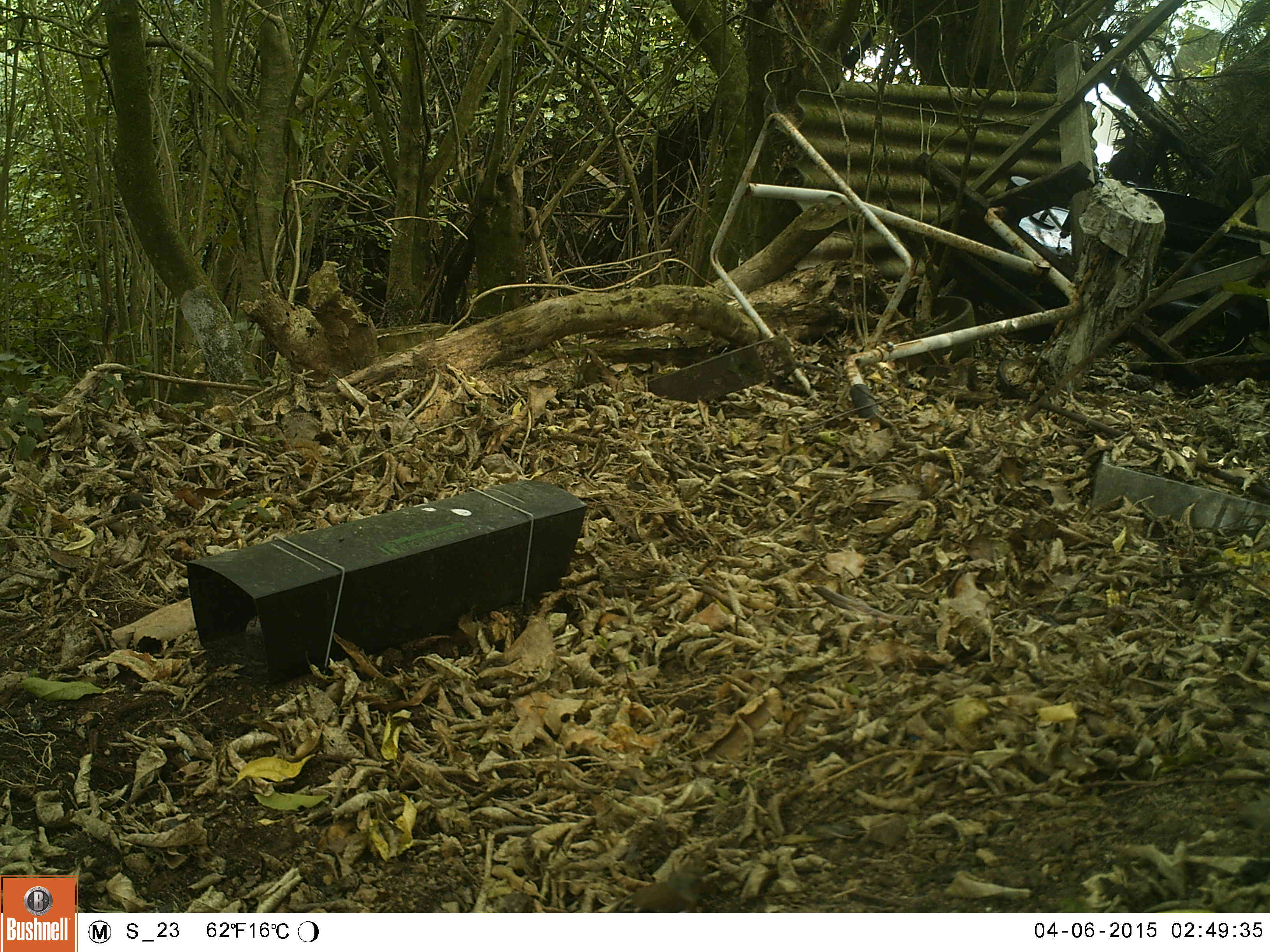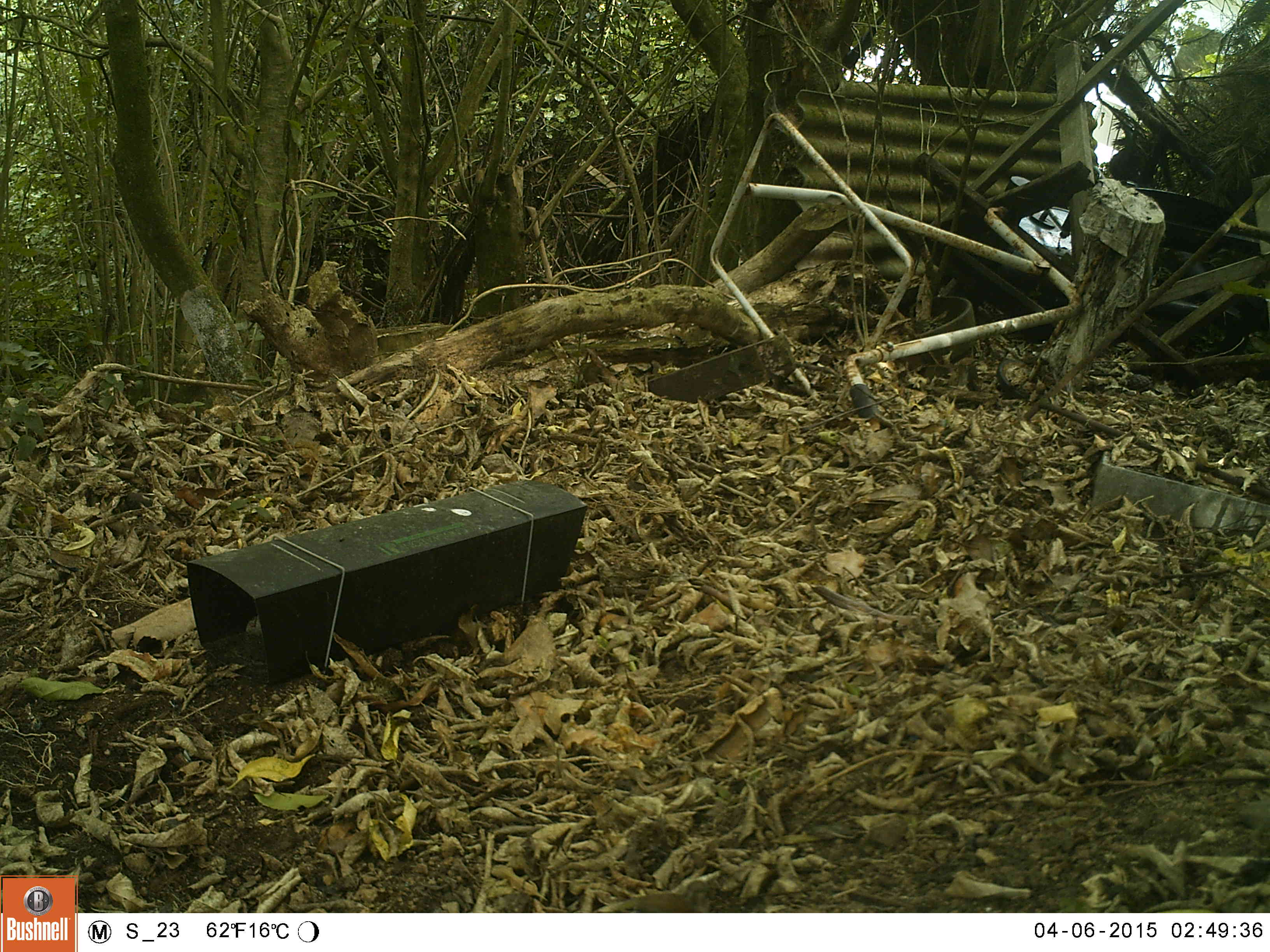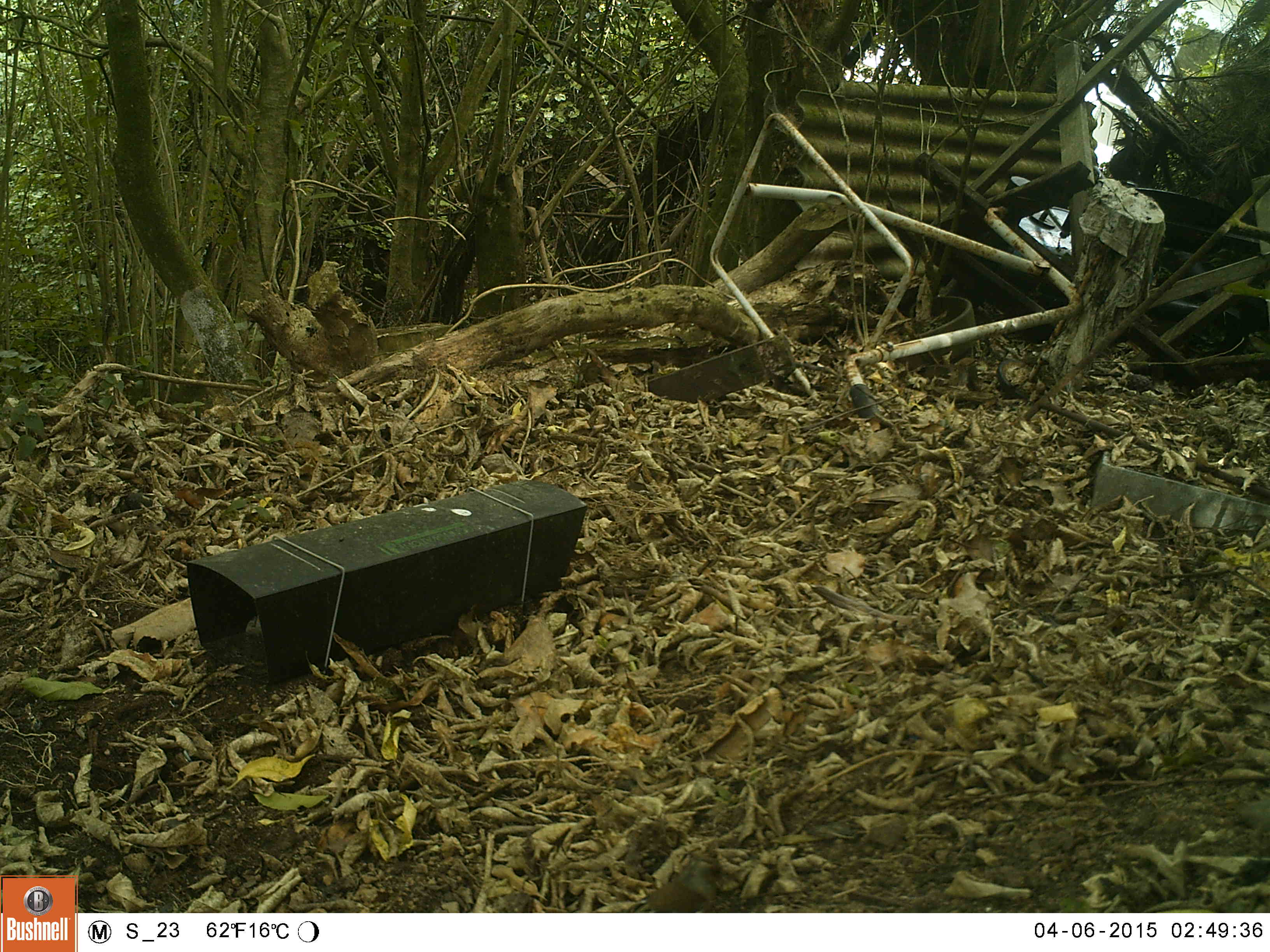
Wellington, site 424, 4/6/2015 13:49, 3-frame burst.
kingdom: Animalia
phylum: Chordata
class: Aves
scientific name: Aves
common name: bird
Bird (Aves).